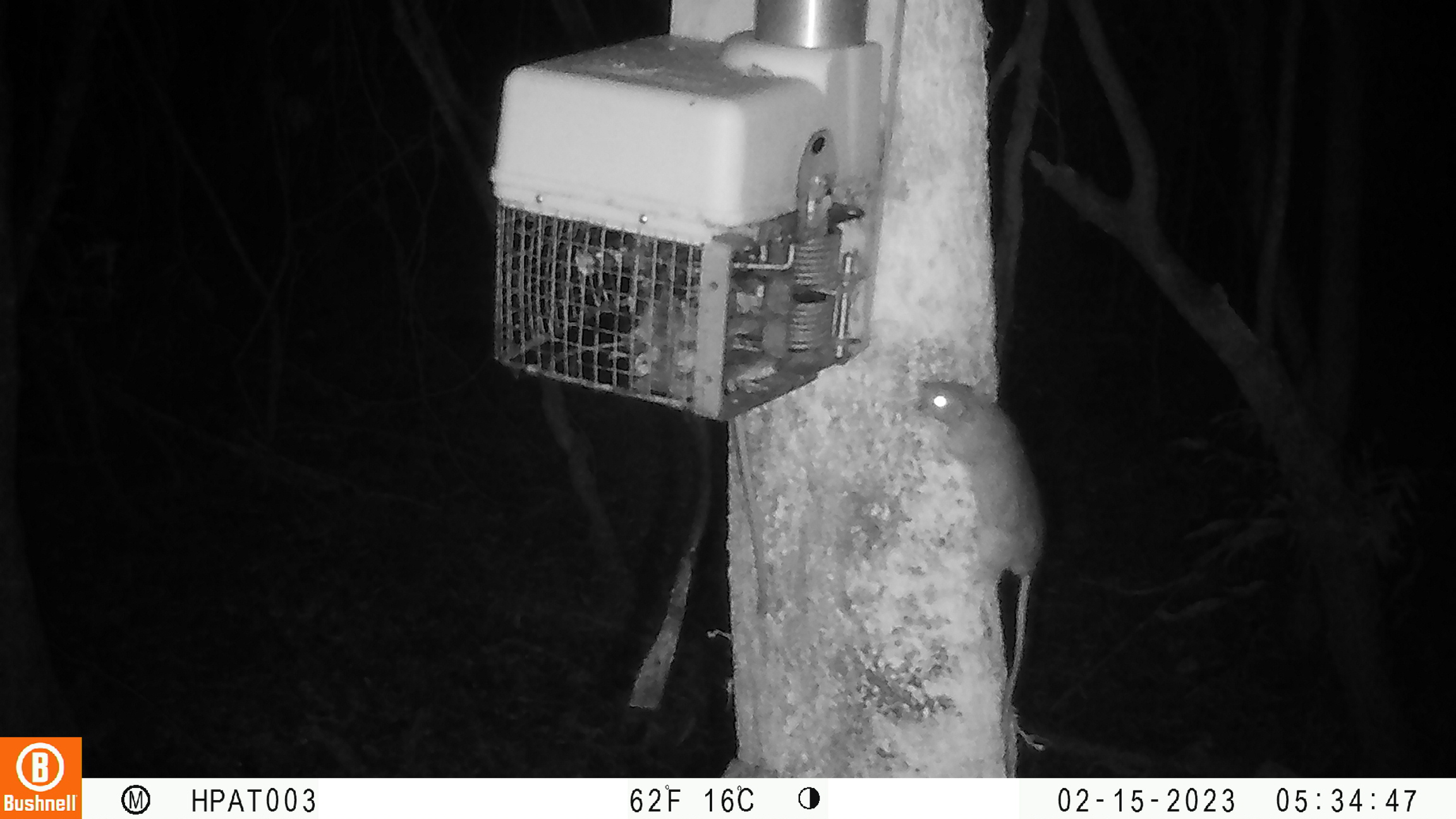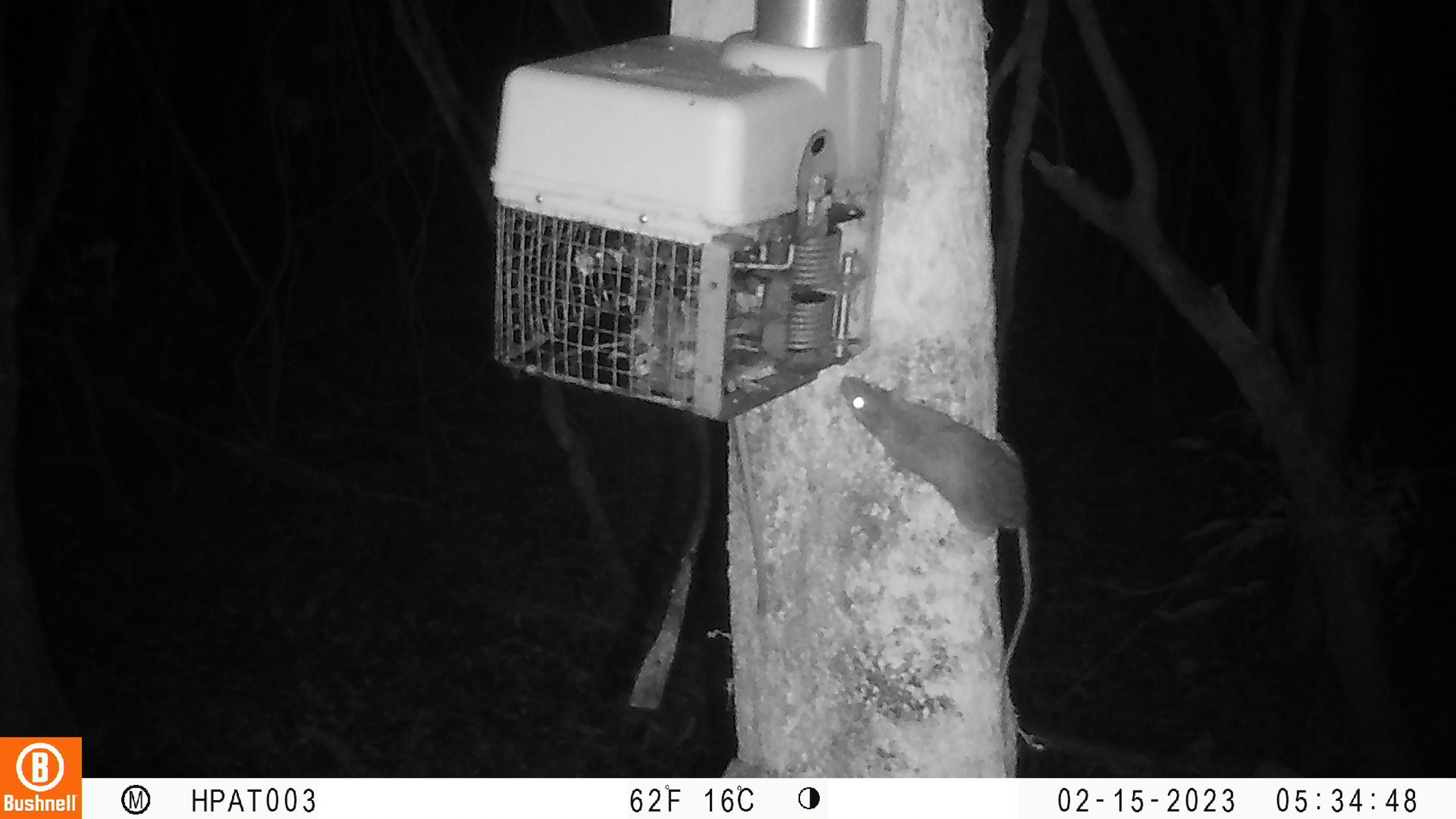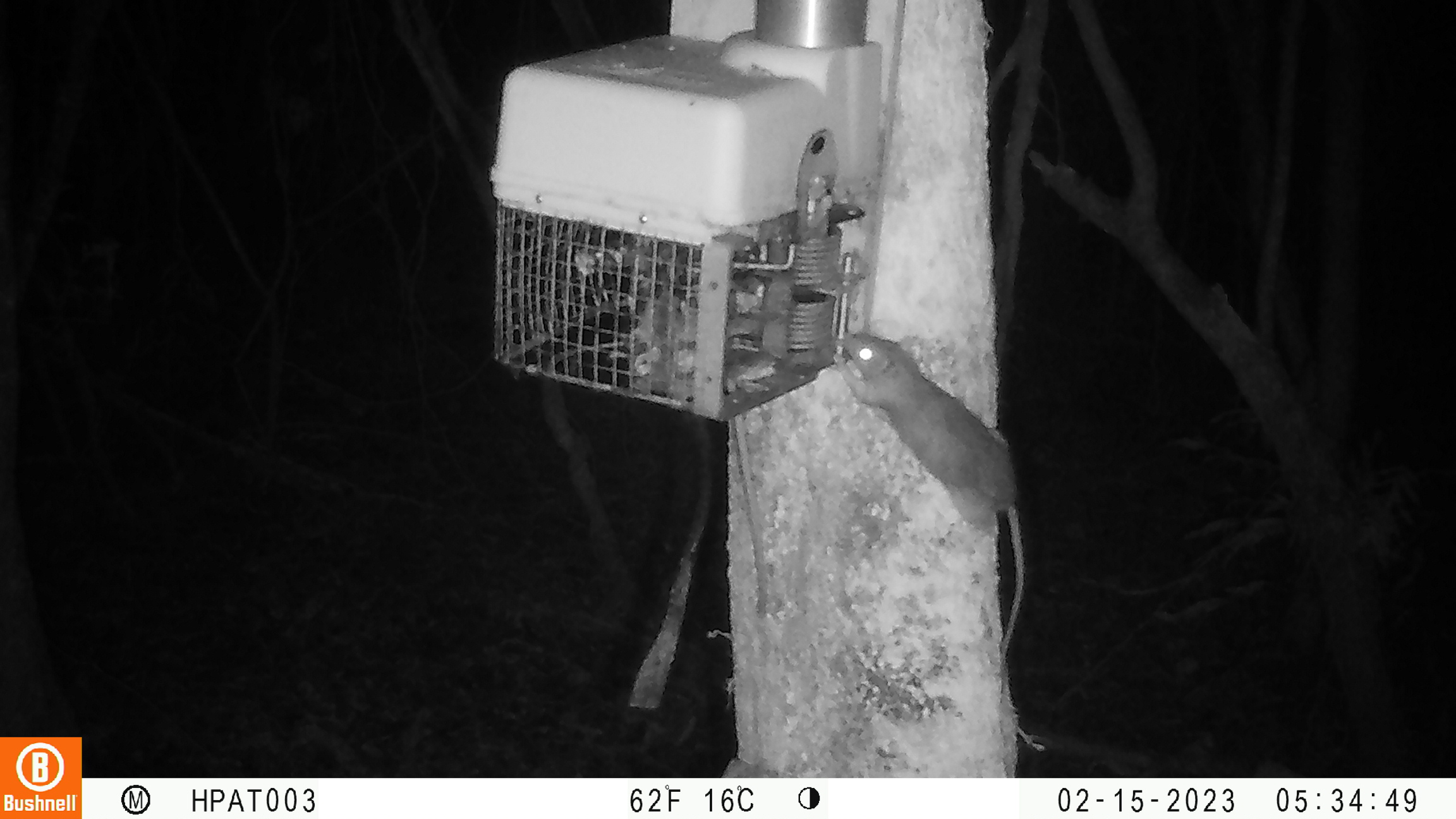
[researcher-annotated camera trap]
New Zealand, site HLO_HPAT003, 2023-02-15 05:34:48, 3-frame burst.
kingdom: Animalia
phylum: Chordata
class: Mammalia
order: Rodentia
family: Muridae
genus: Rattus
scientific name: Rattus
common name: rat